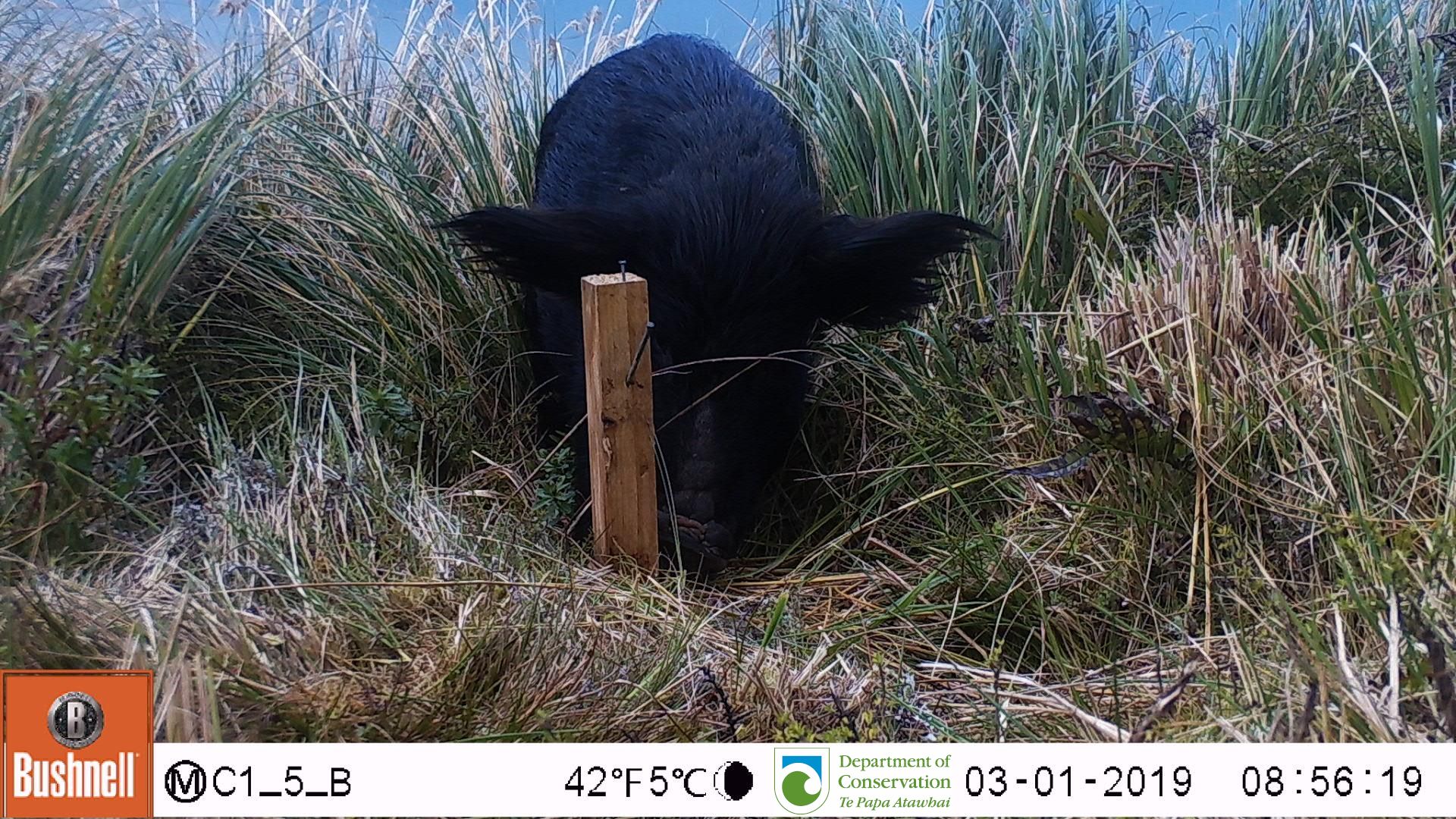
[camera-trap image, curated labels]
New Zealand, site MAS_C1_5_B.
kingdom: Animalia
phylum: Chordata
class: Mammalia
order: Artiodactyla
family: Suidae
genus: Sus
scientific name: Sus scrofa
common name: pig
Pig (Sus scrofa).